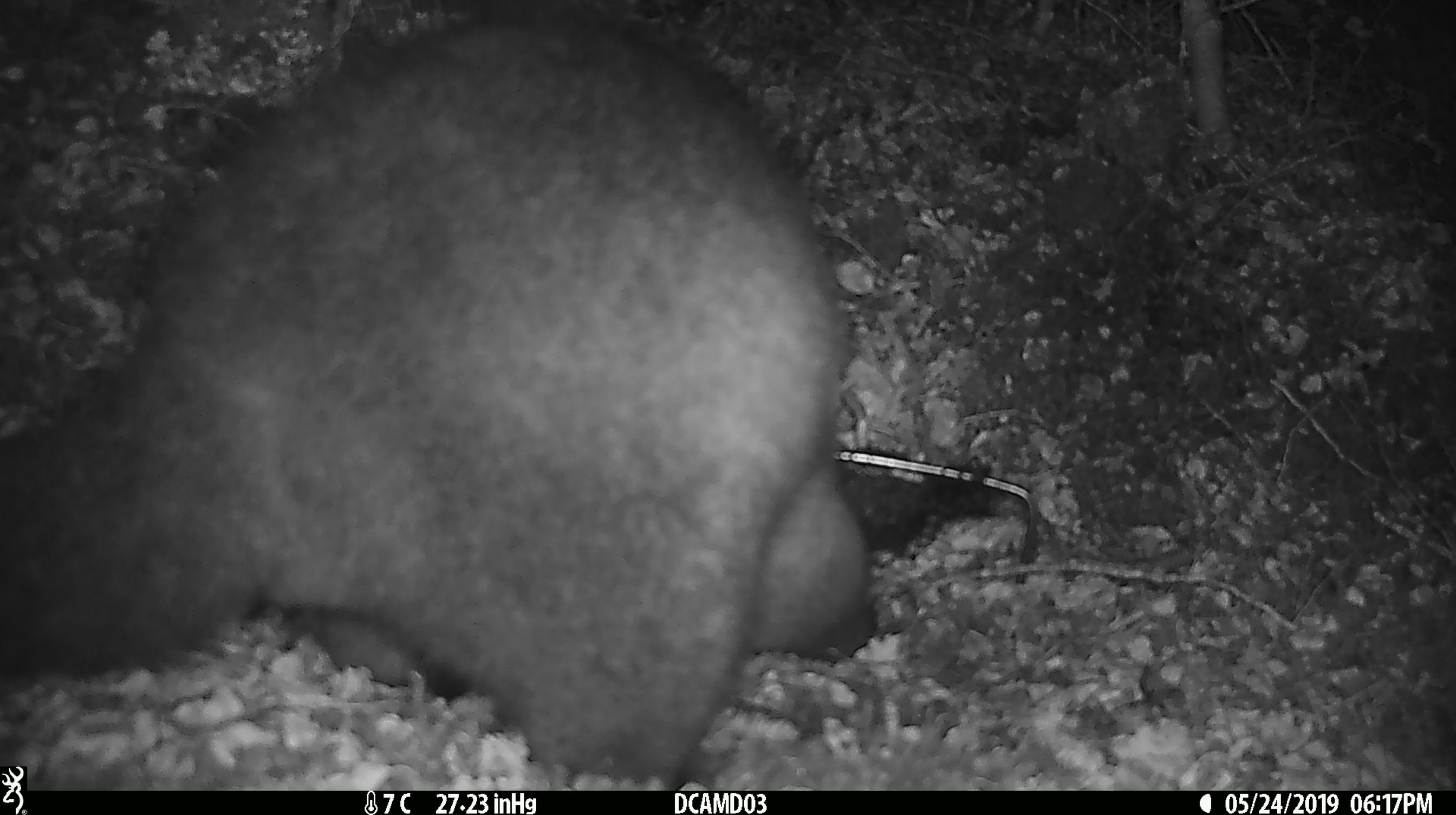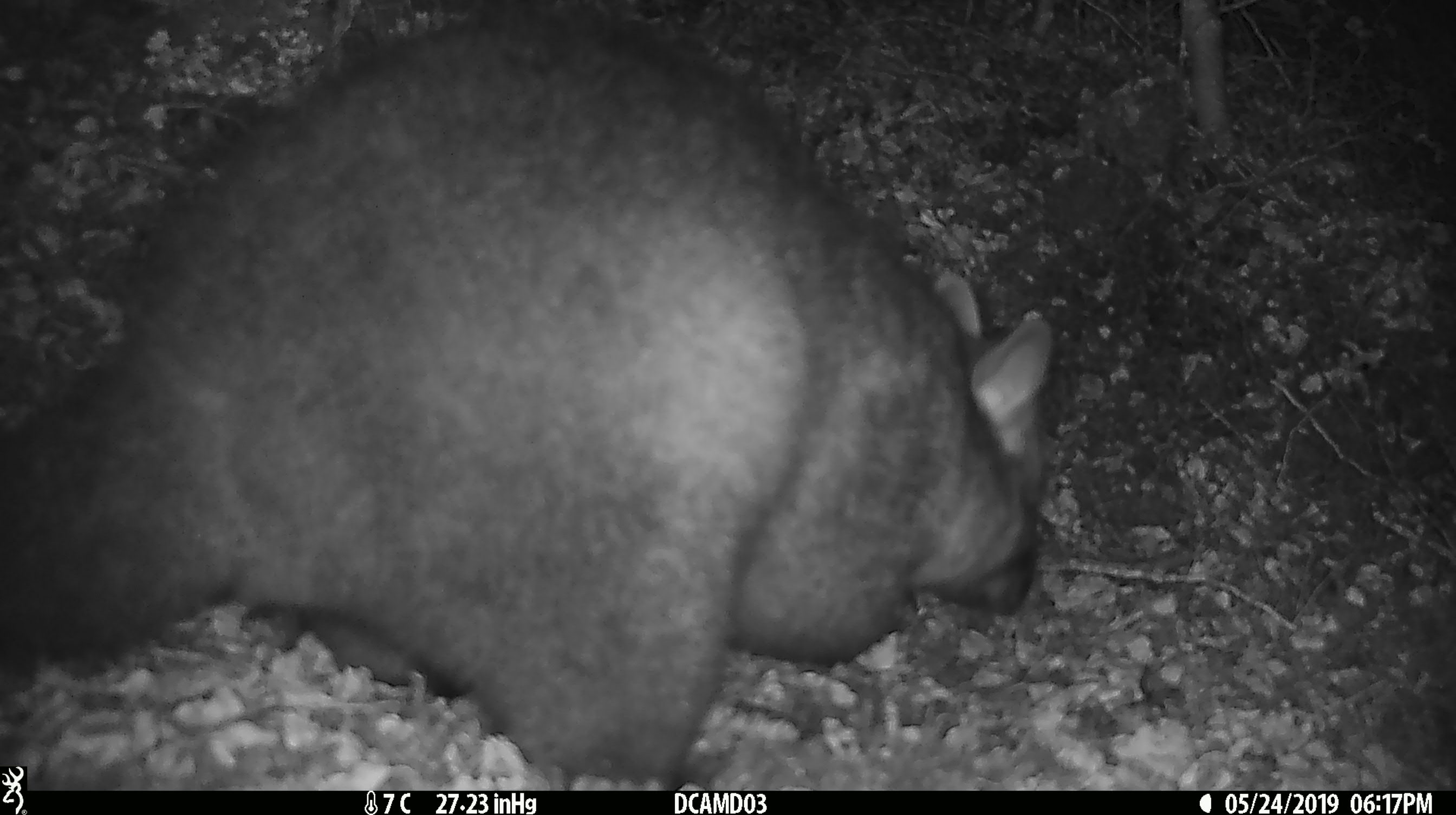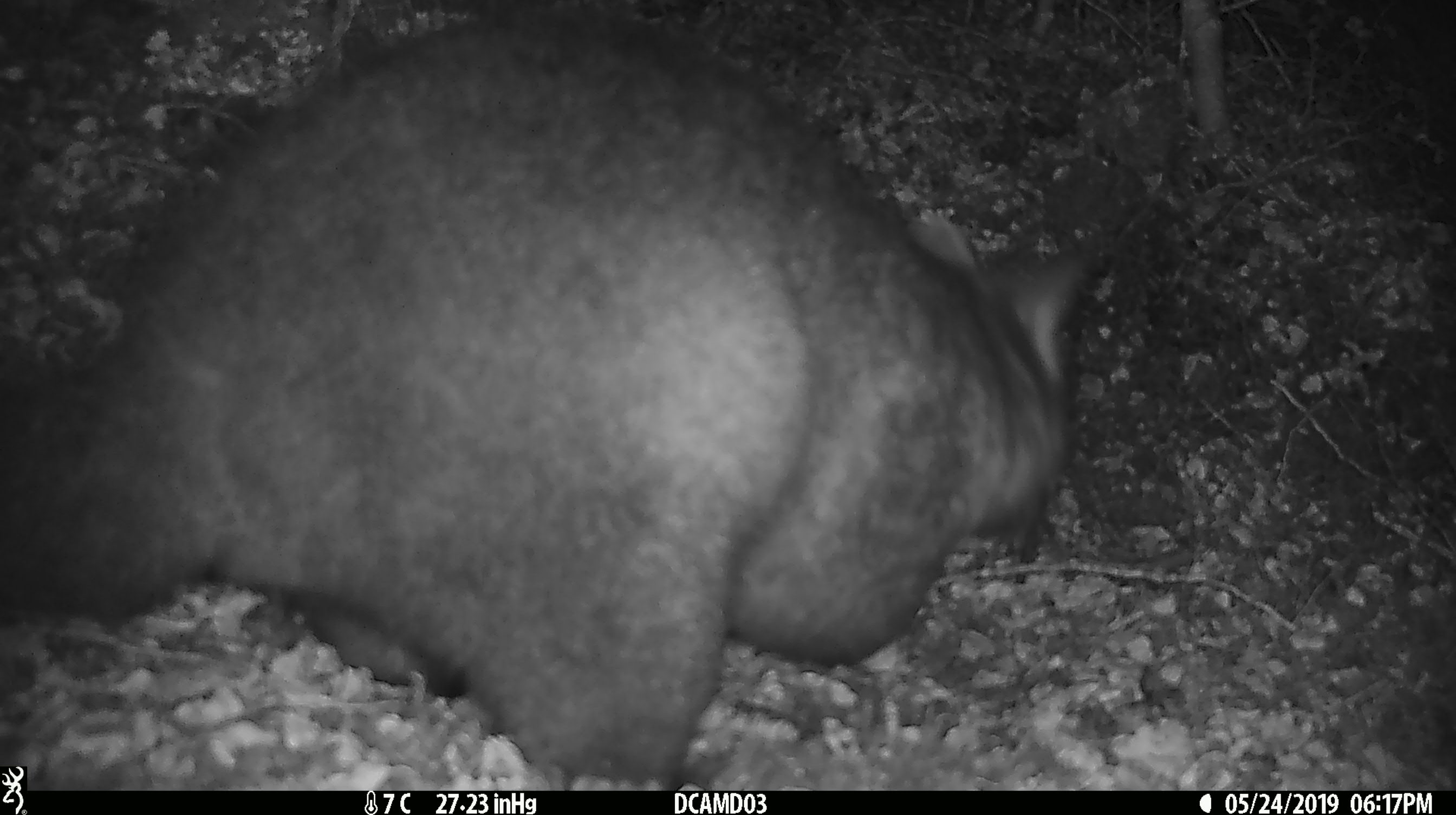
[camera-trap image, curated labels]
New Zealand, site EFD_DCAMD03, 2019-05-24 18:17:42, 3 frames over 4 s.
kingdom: Animalia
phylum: Chordata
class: Mammalia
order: Diprotodontia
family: Phalangeridae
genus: Trichosurus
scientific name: Trichosurus vulpecula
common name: common brushtail possum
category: possum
Possum (common brushtail possum) (Trichosurus vulpecula).